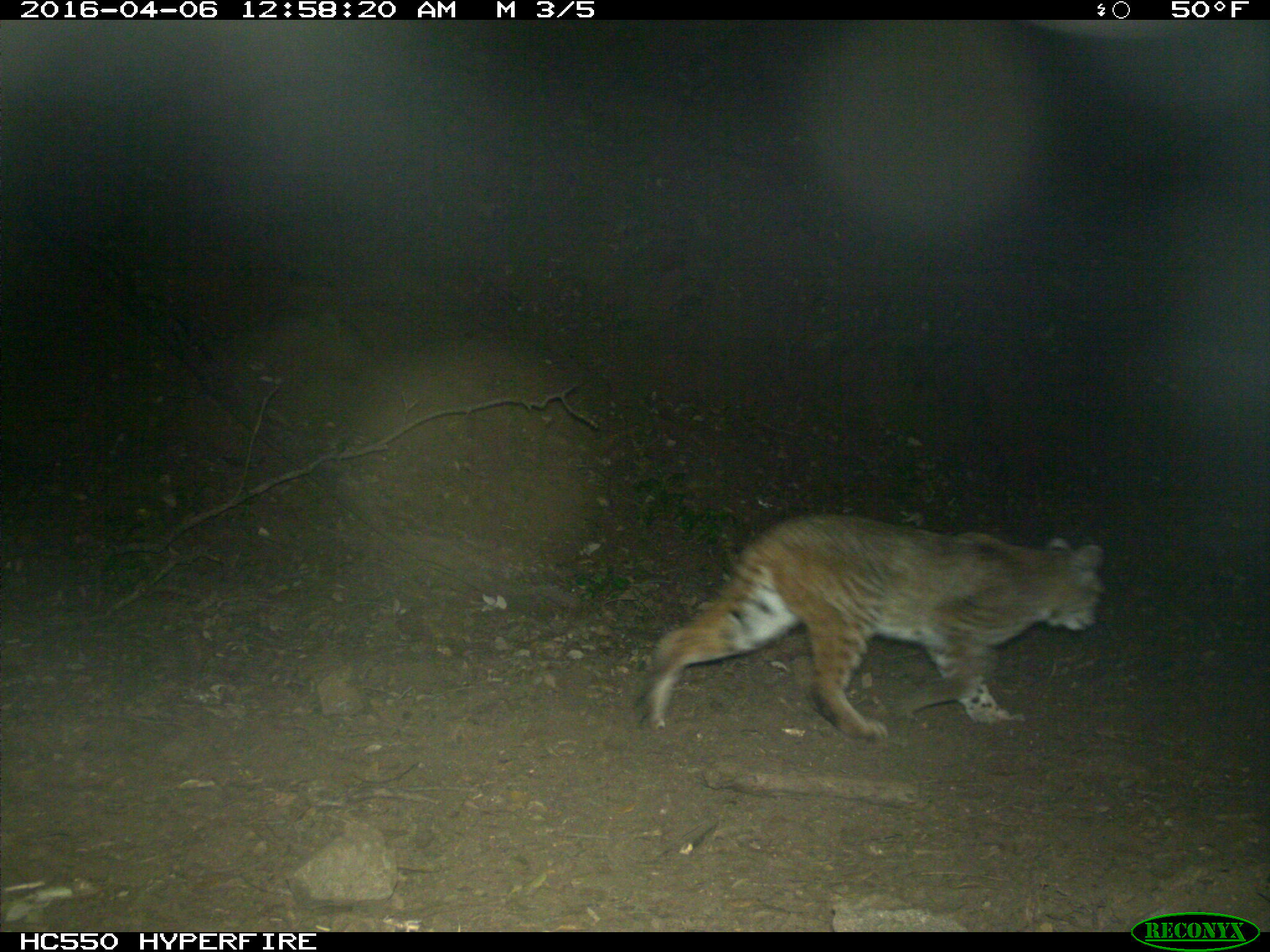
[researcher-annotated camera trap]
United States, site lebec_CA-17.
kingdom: Animalia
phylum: Chordata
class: Mammalia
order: Carnivora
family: Felidae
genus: Lynx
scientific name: Lynx rufus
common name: bobcat